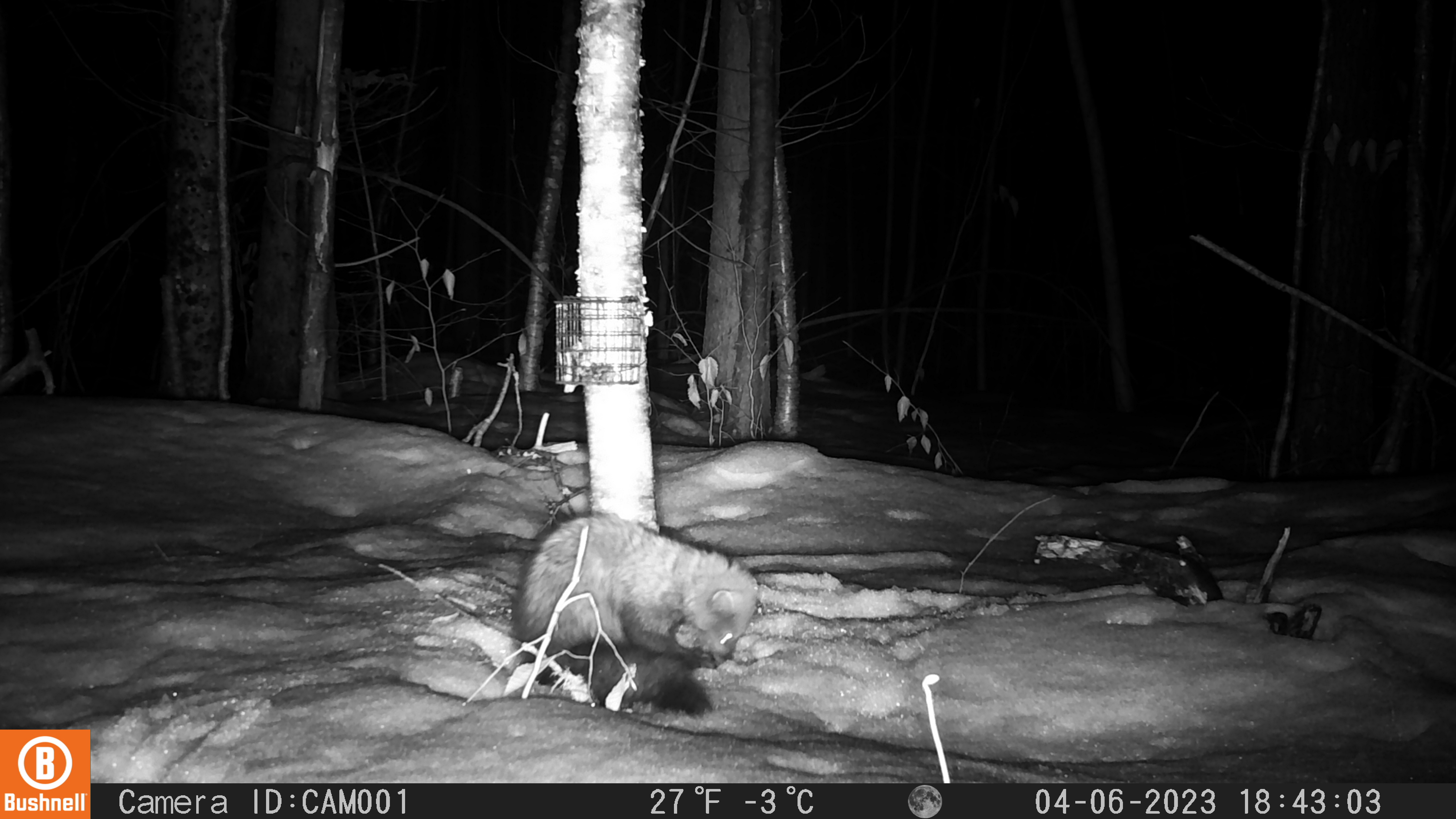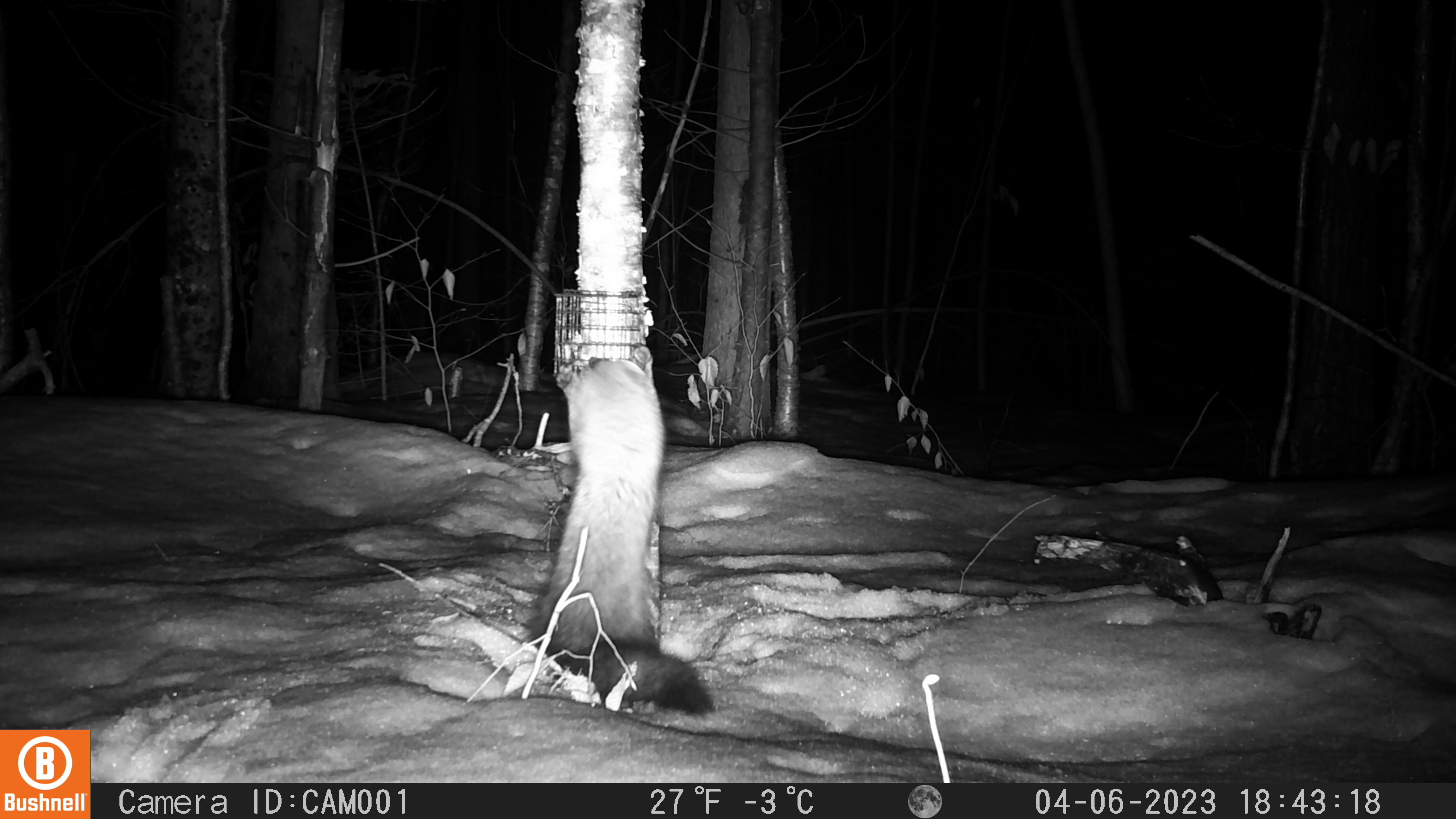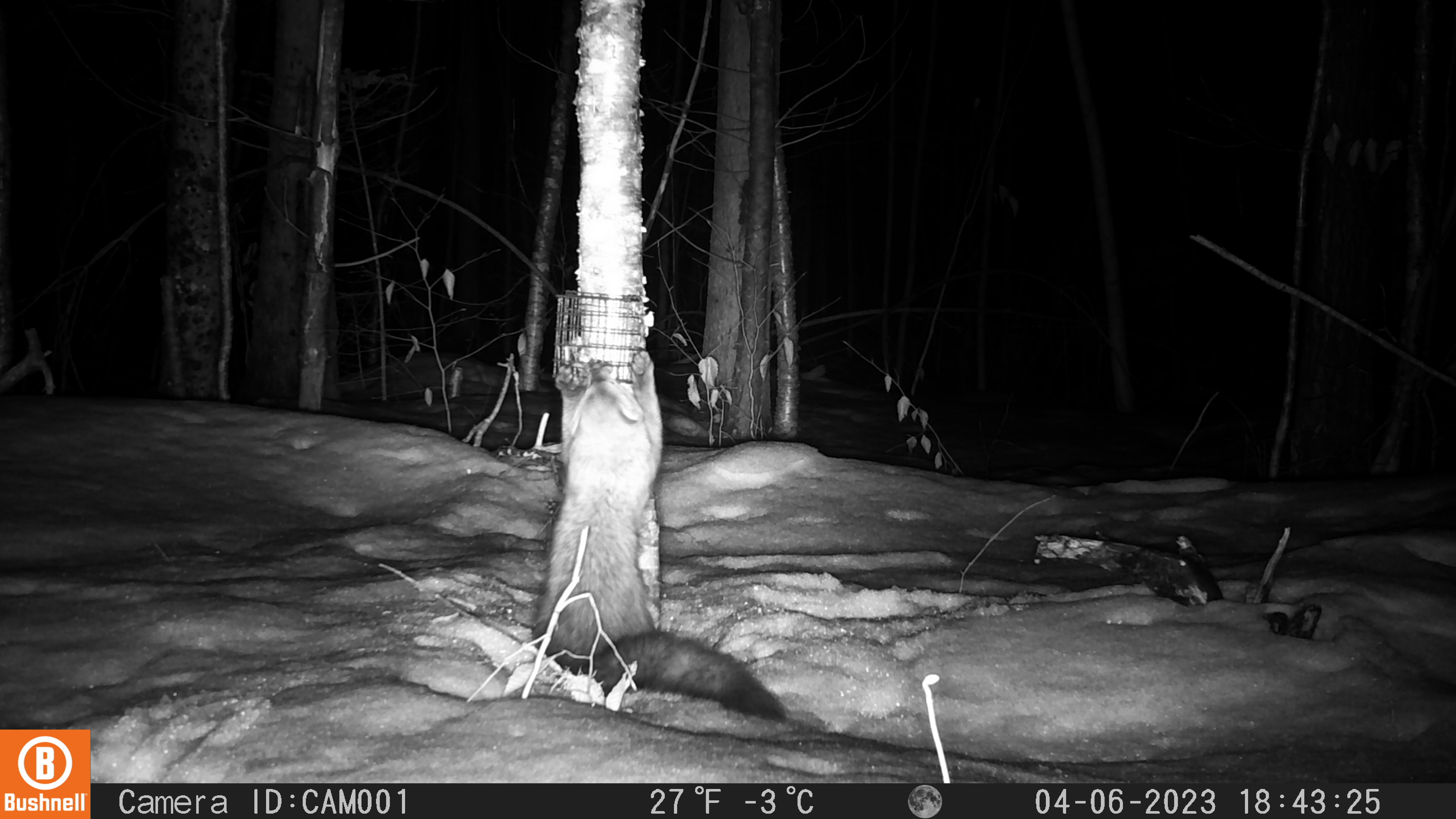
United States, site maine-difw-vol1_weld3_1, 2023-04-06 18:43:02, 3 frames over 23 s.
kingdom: Animalia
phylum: Chordata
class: Mammalia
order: Carnivora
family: Mustelidae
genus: Pekania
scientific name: Pekania pennanti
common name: fisher